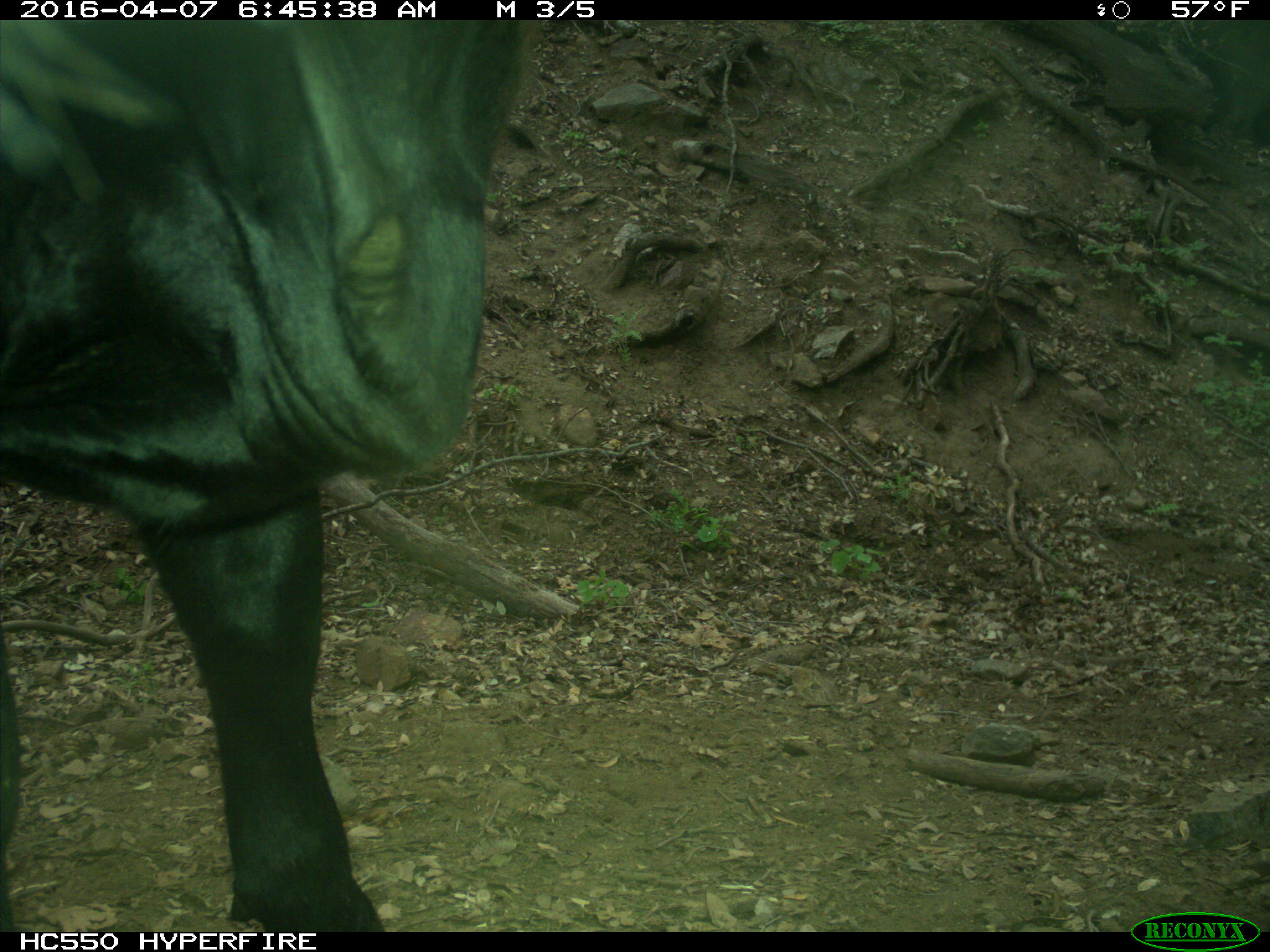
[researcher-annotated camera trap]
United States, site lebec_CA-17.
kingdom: Animalia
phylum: Chordata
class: Mammalia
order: Artiodactyla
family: Bovidae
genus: Bos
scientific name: Bos taurus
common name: domestic cow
Bos taurus (domestic cow).